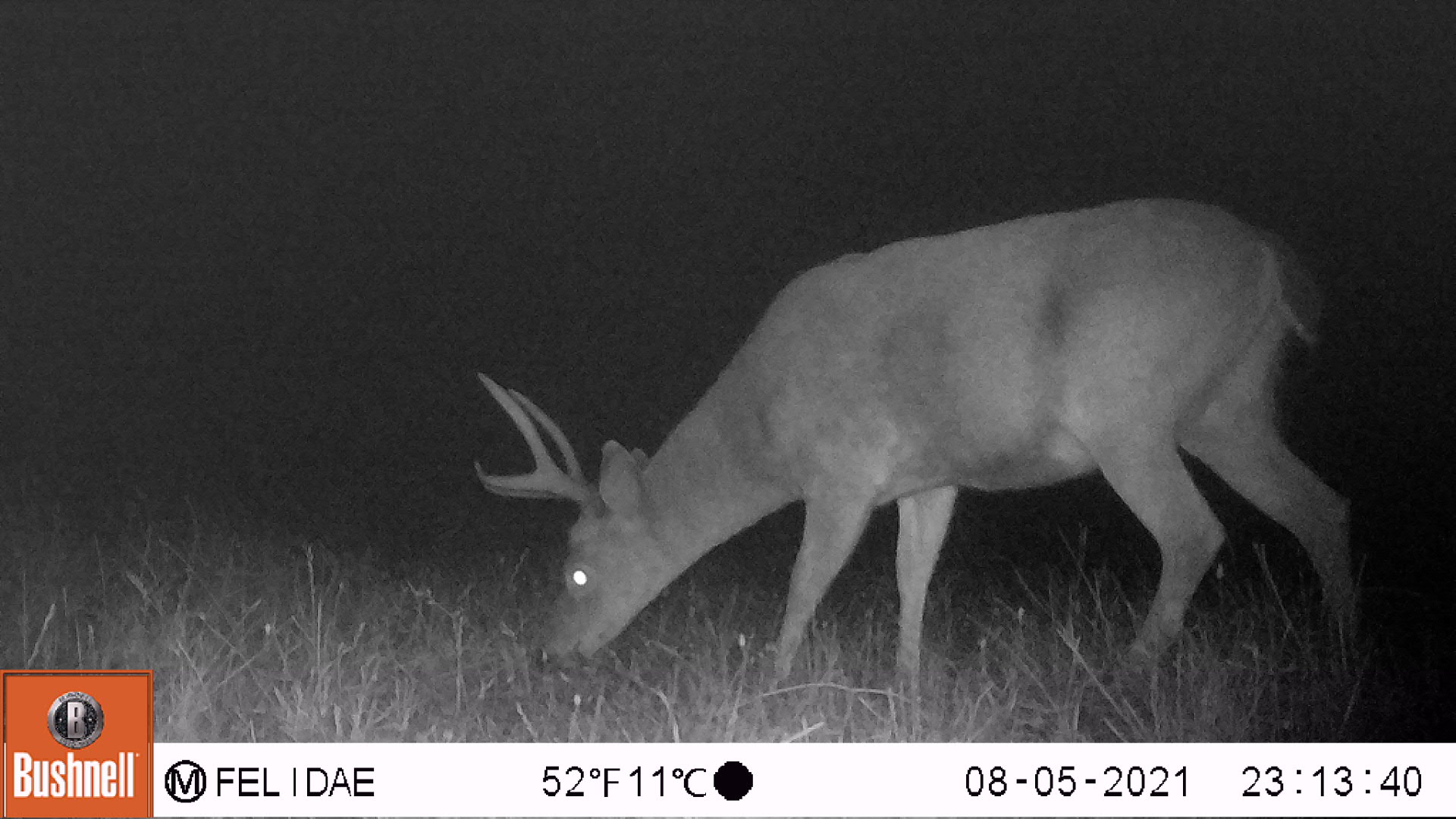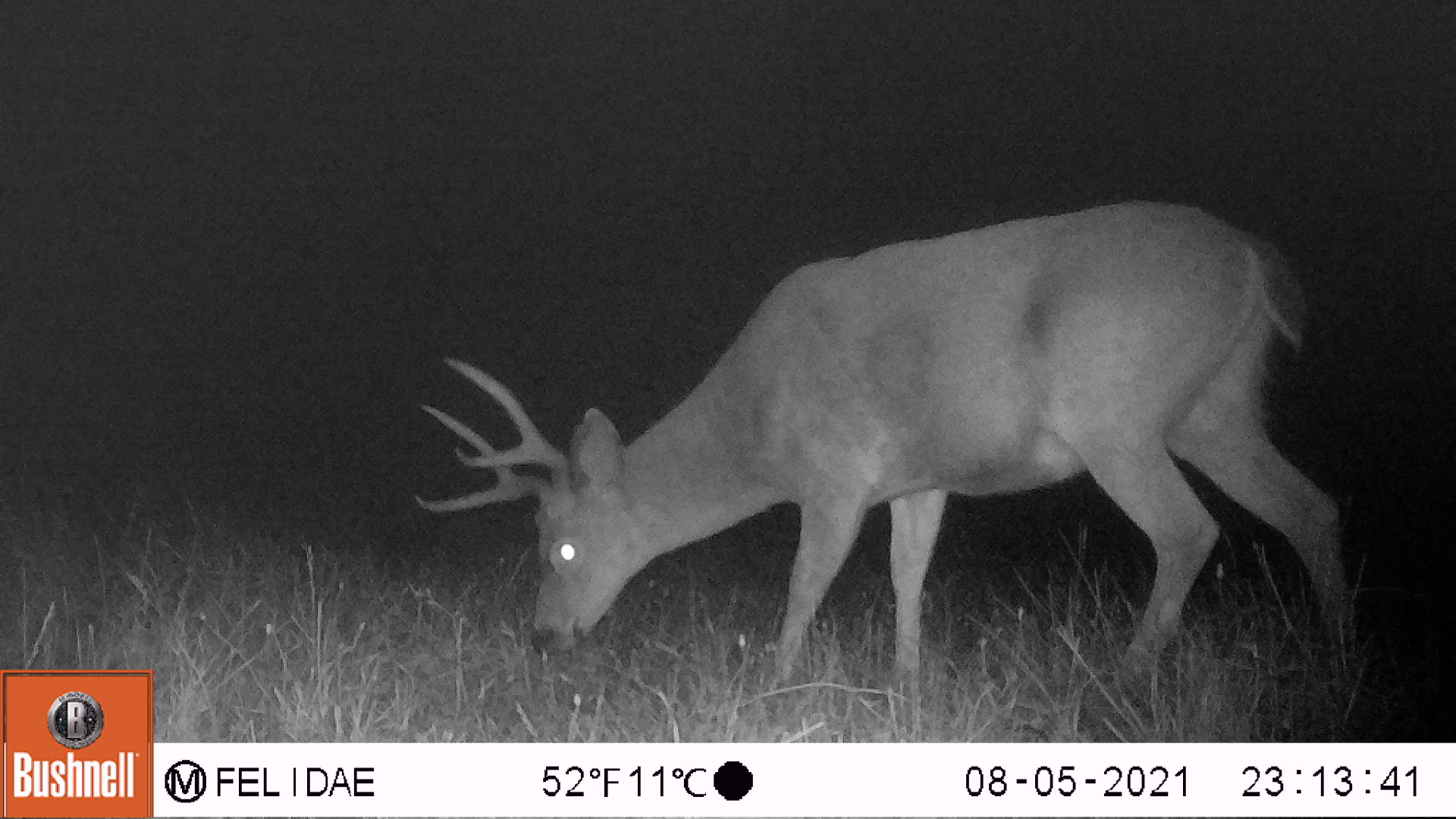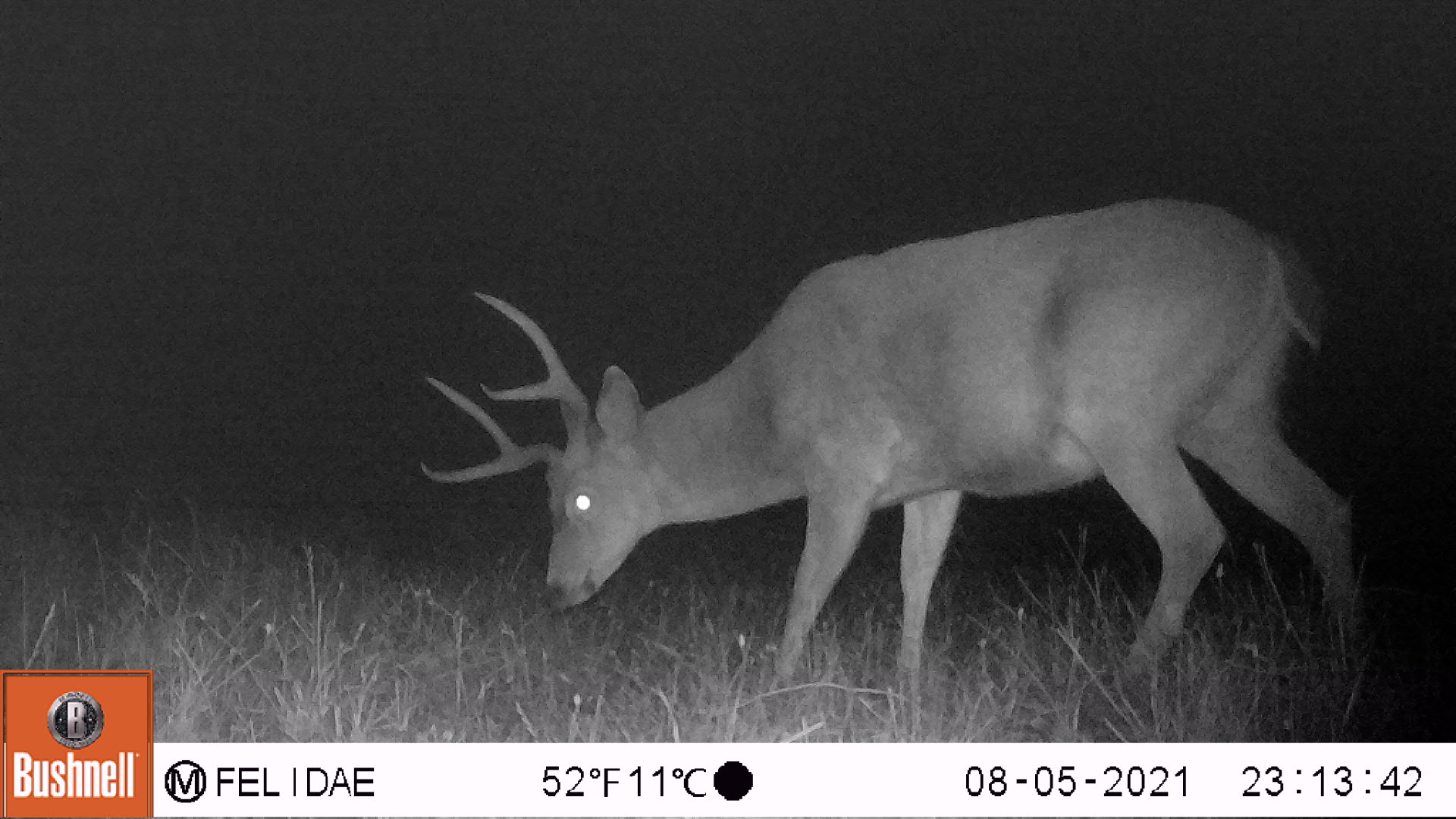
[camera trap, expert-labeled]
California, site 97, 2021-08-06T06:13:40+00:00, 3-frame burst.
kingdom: Animalia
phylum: Chordata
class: Mammalia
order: Artiodactyla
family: Cervidae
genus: Odocoileus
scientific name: Odocoileus hemionus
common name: mule deer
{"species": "mule deer (Odocoileus hemionus)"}